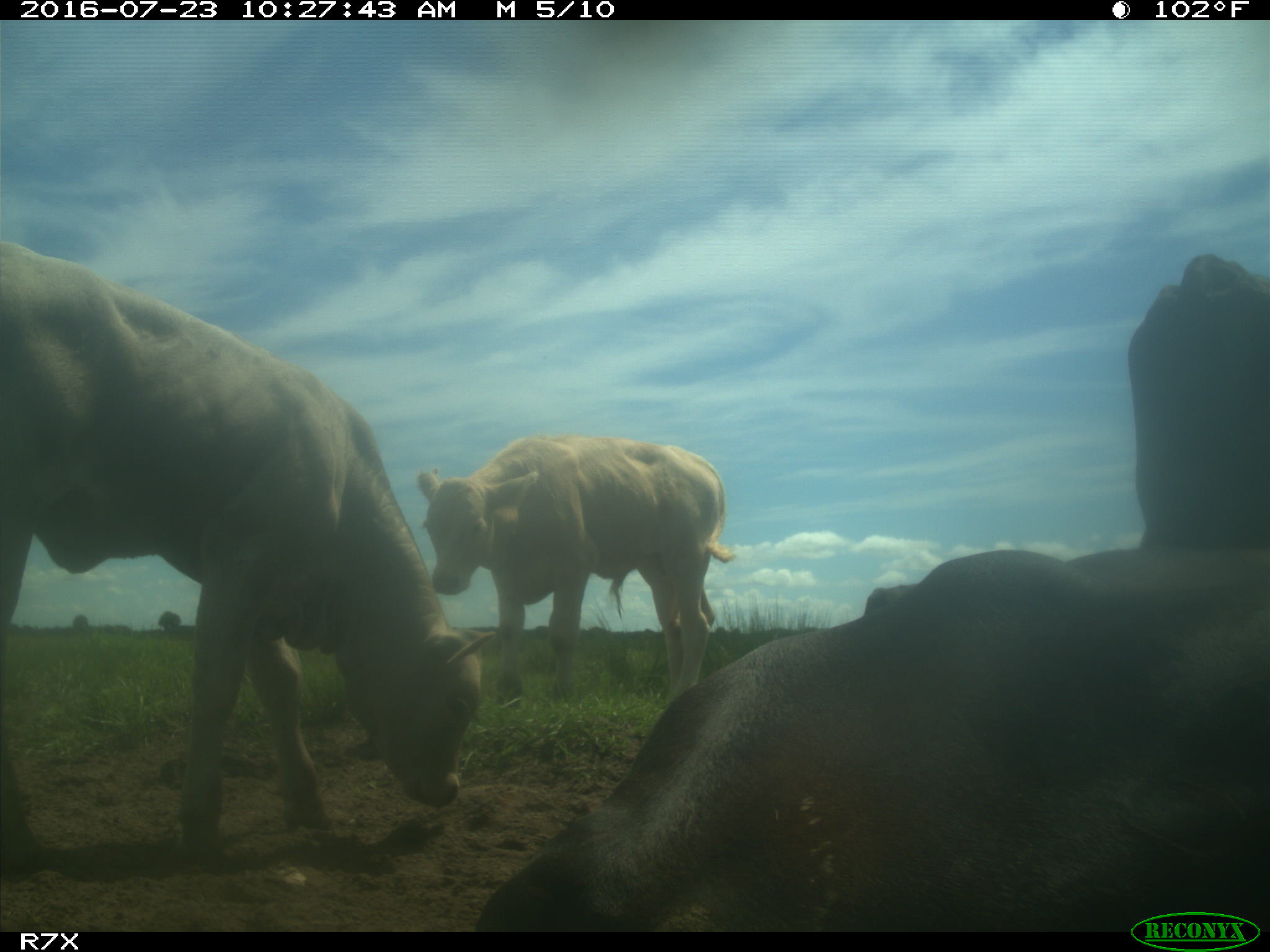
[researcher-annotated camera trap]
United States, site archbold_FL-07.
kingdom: Animalia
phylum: Chordata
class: Mammalia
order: Artiodactyla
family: Bovidae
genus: Bos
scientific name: Bos taurus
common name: domestic cow